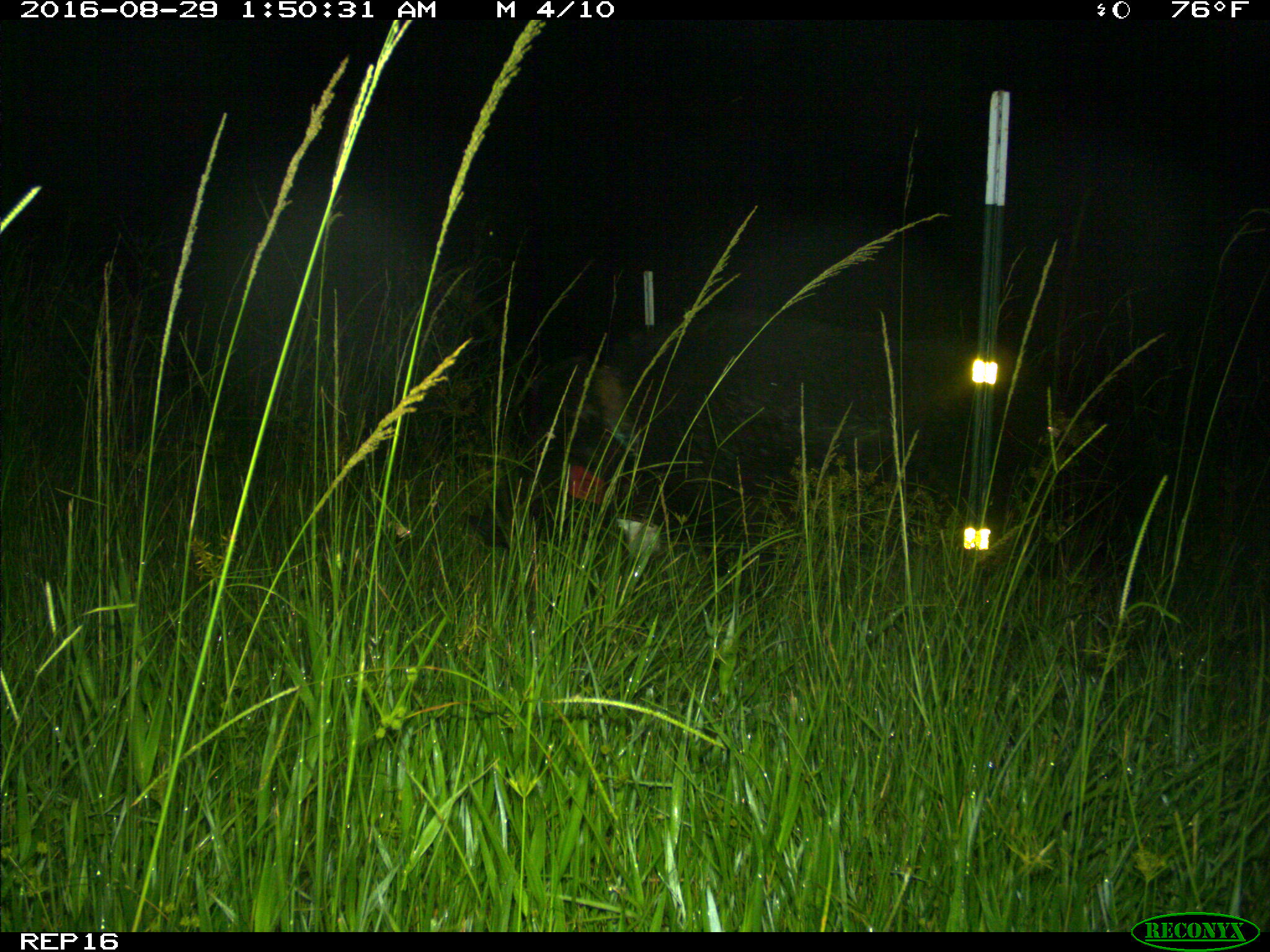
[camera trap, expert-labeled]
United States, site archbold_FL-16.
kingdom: Animalia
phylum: Chordata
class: Mammalia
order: Artiodactyla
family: Suidae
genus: Sus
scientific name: Sus scrofa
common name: wild boar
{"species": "Sus scrofa (wild boar)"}